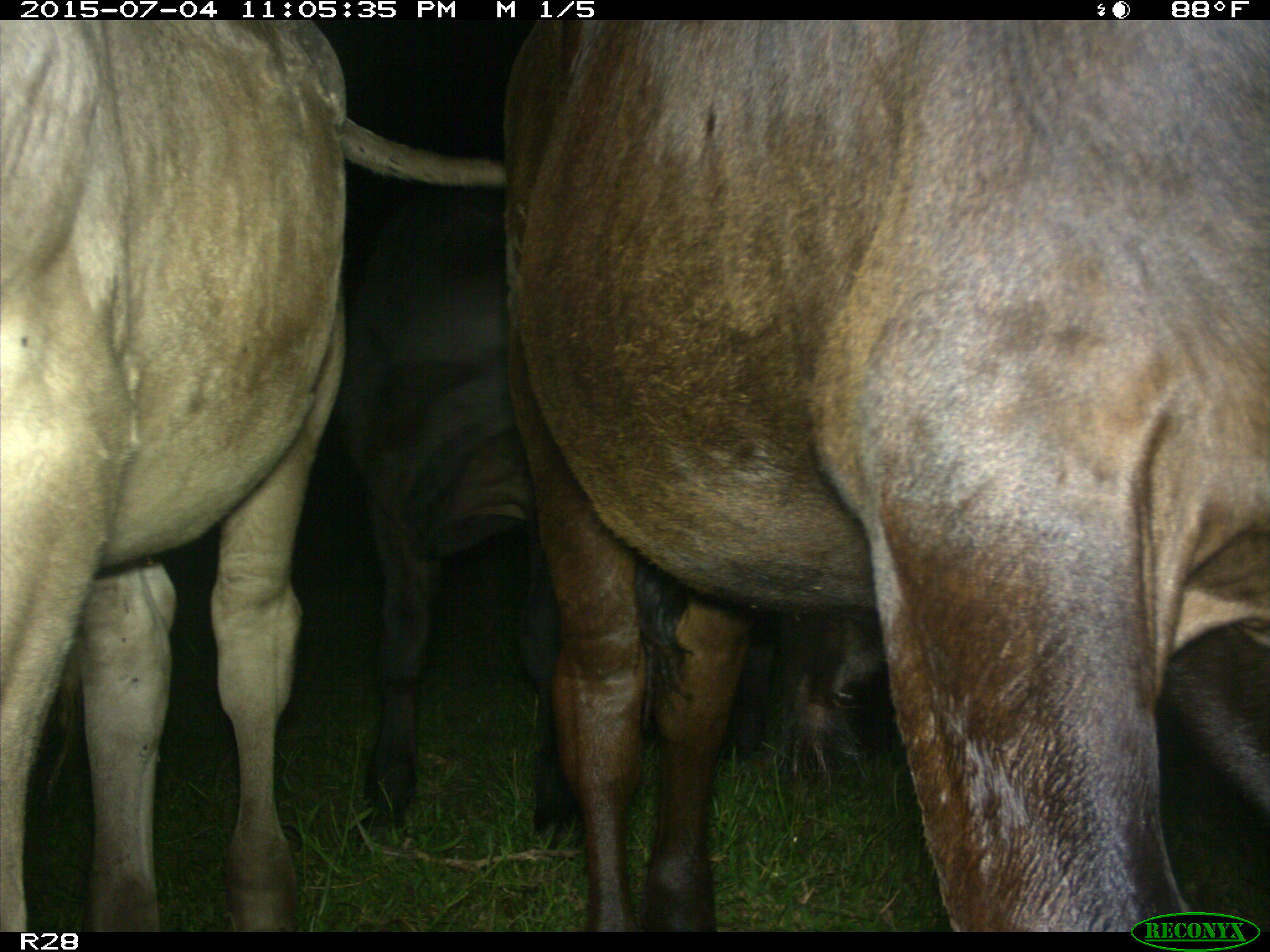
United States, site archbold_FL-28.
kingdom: Animalia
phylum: Chordata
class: Mammalia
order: Artiodactyla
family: Bovidae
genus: Bos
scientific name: Bos taurus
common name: domestic cow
Bos taurus (domestic cow).